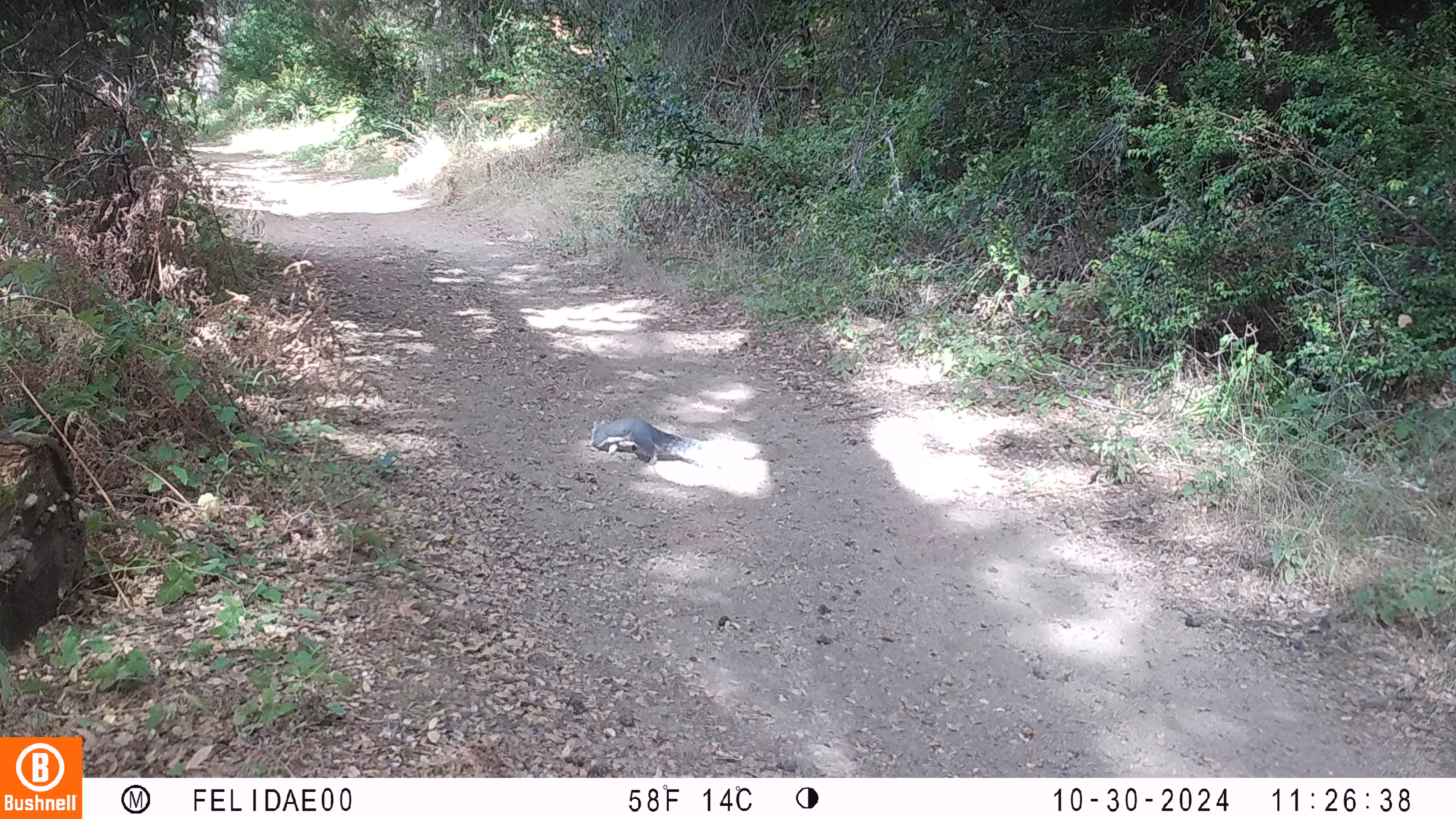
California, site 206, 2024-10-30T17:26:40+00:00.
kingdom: Animalia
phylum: Chordata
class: Mammalia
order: Rodentia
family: Sciuridae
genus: Sciurus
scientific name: Sciurus griseus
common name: western gray squirrel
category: western grey squirrel